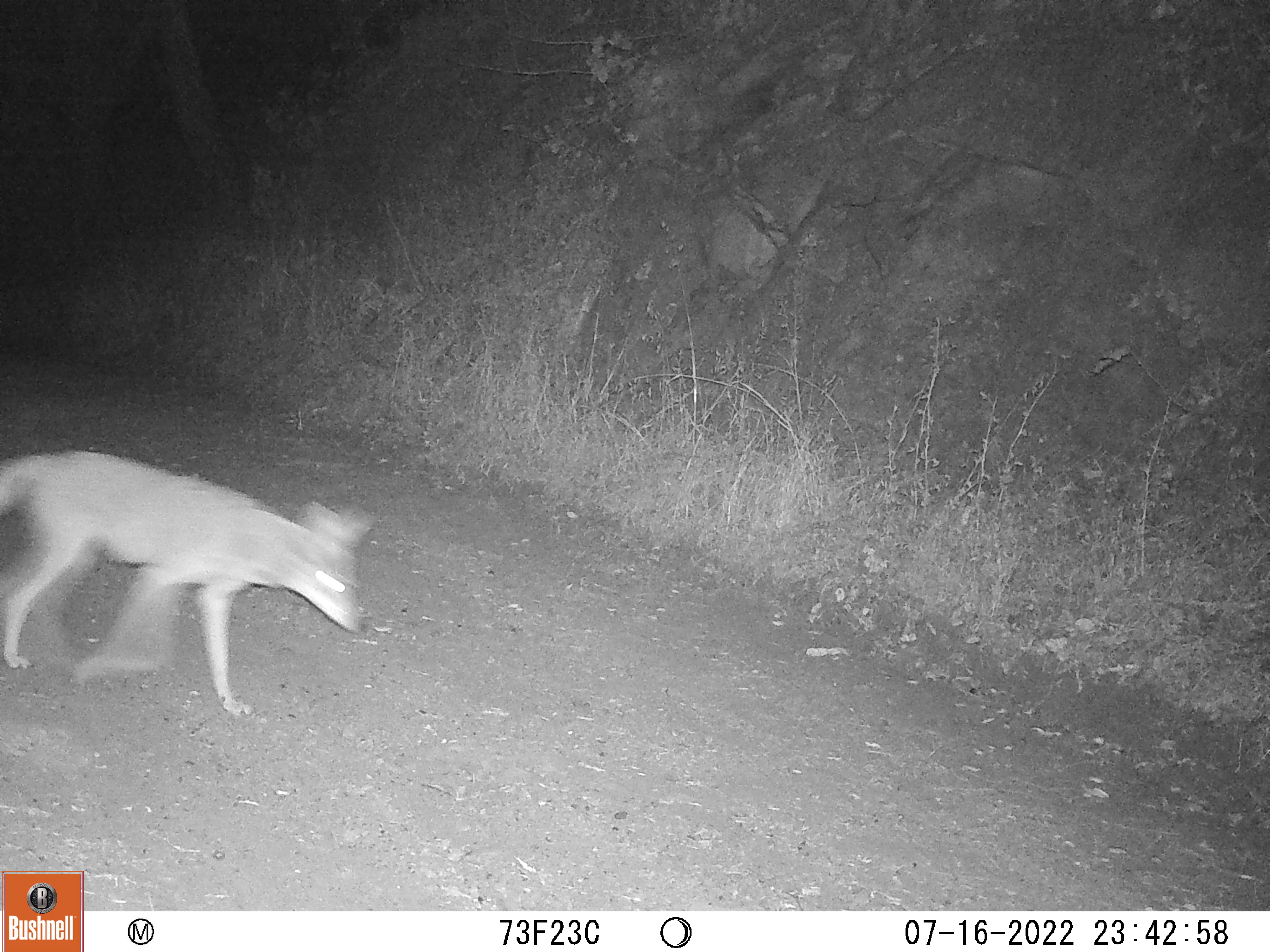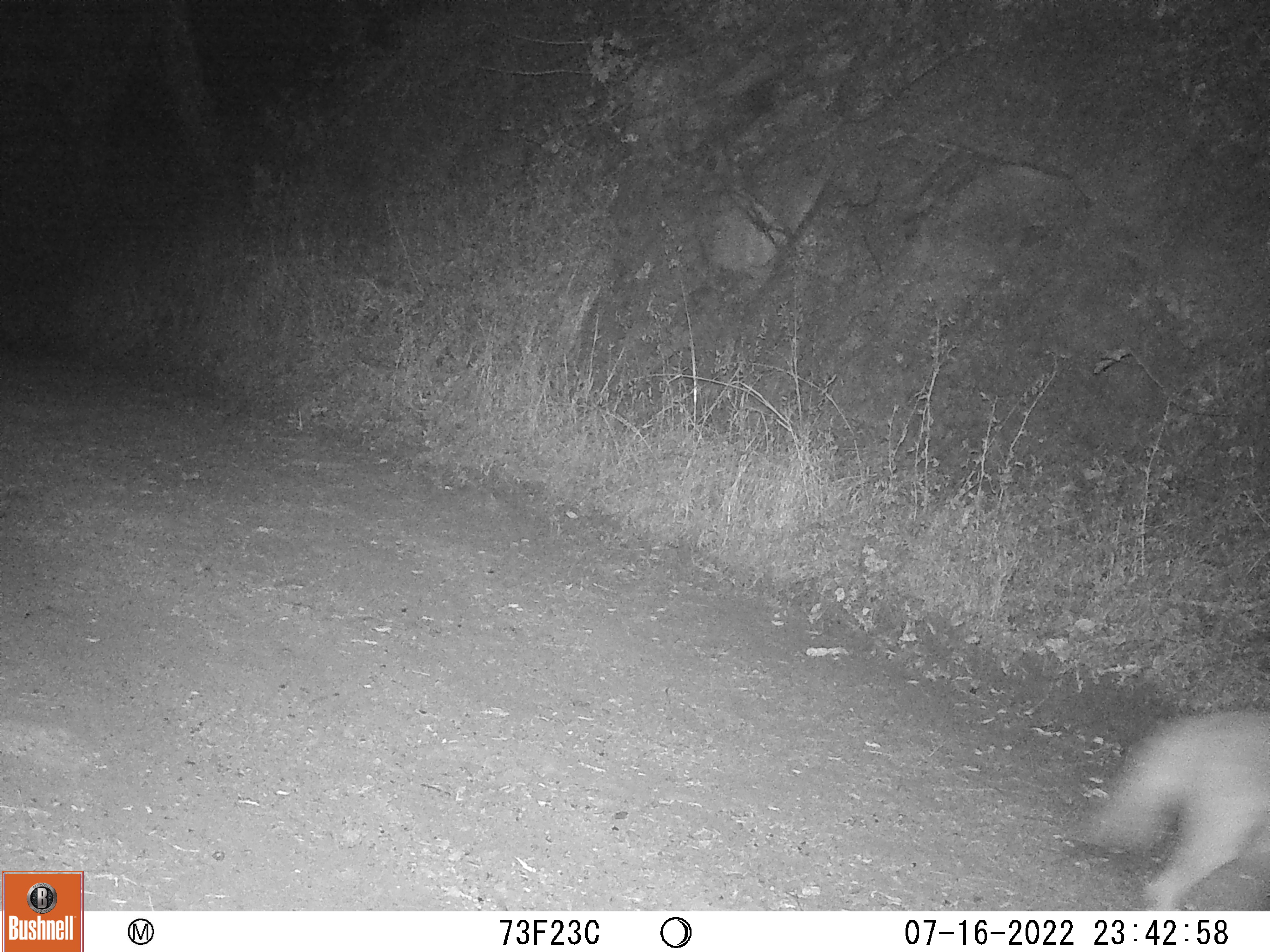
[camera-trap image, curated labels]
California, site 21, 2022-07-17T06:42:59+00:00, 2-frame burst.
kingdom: Animalia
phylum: Chordata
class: Mammalia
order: Carnivora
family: Canidae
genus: Canis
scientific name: Canis latrans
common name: coyote